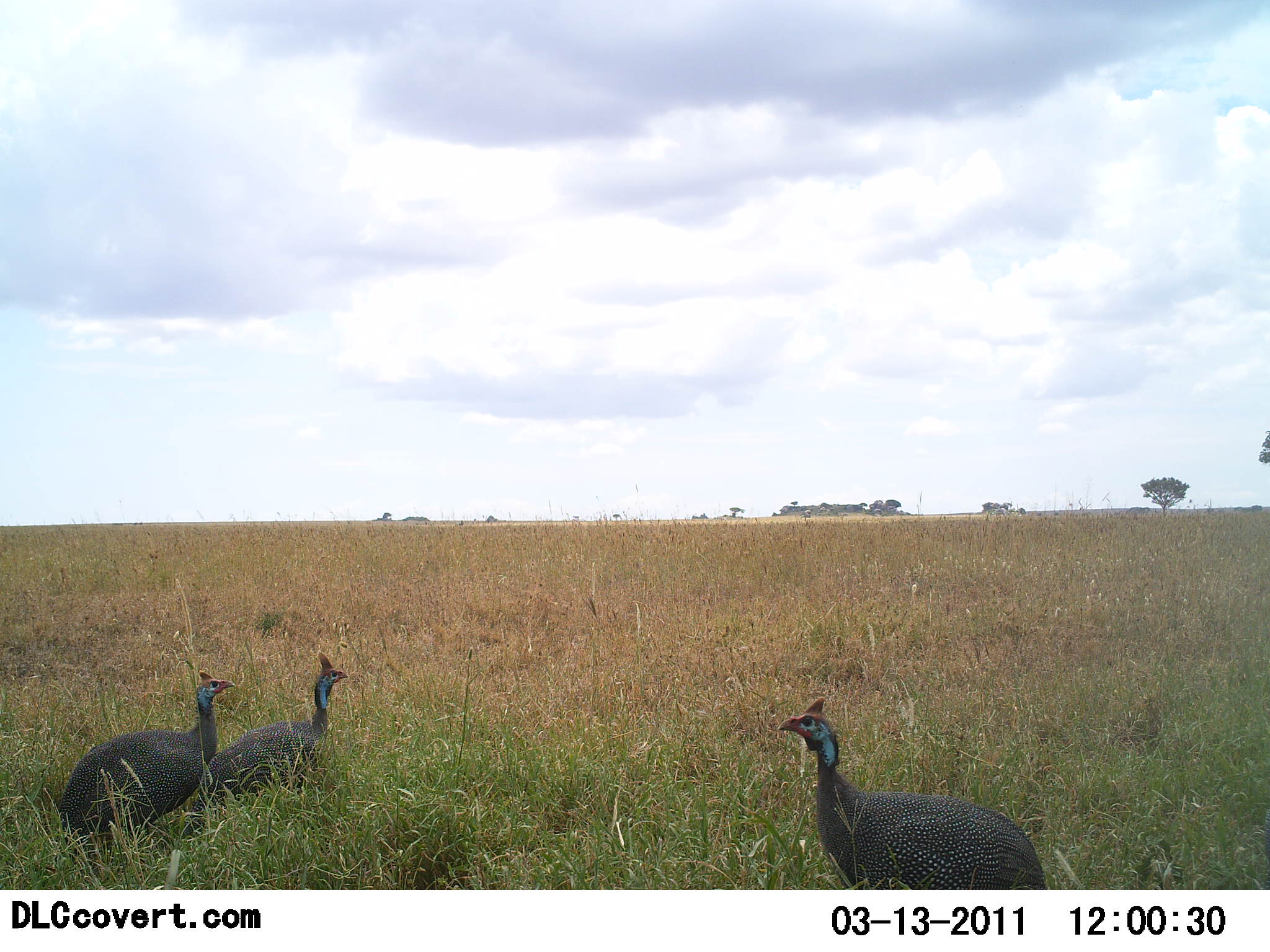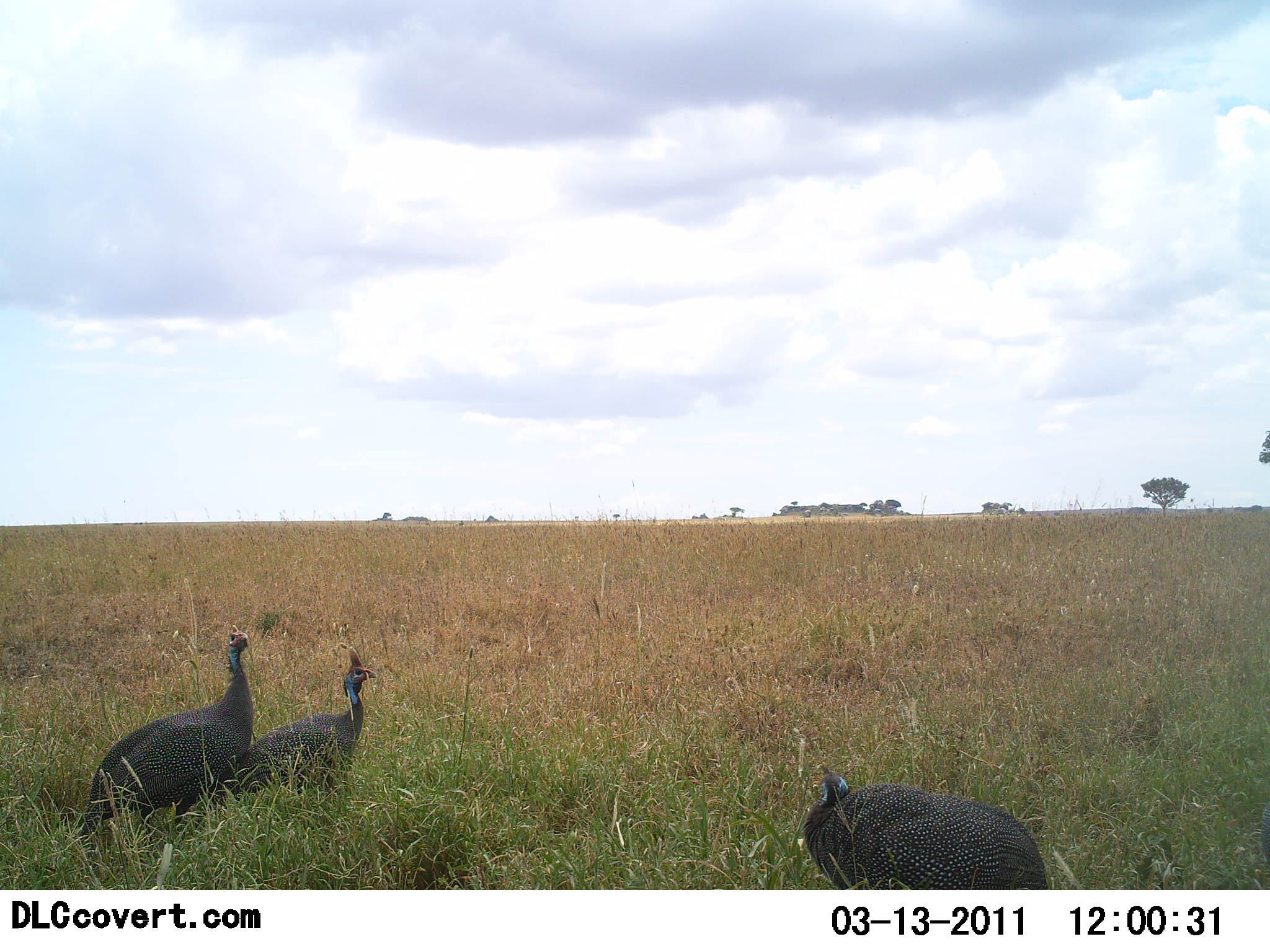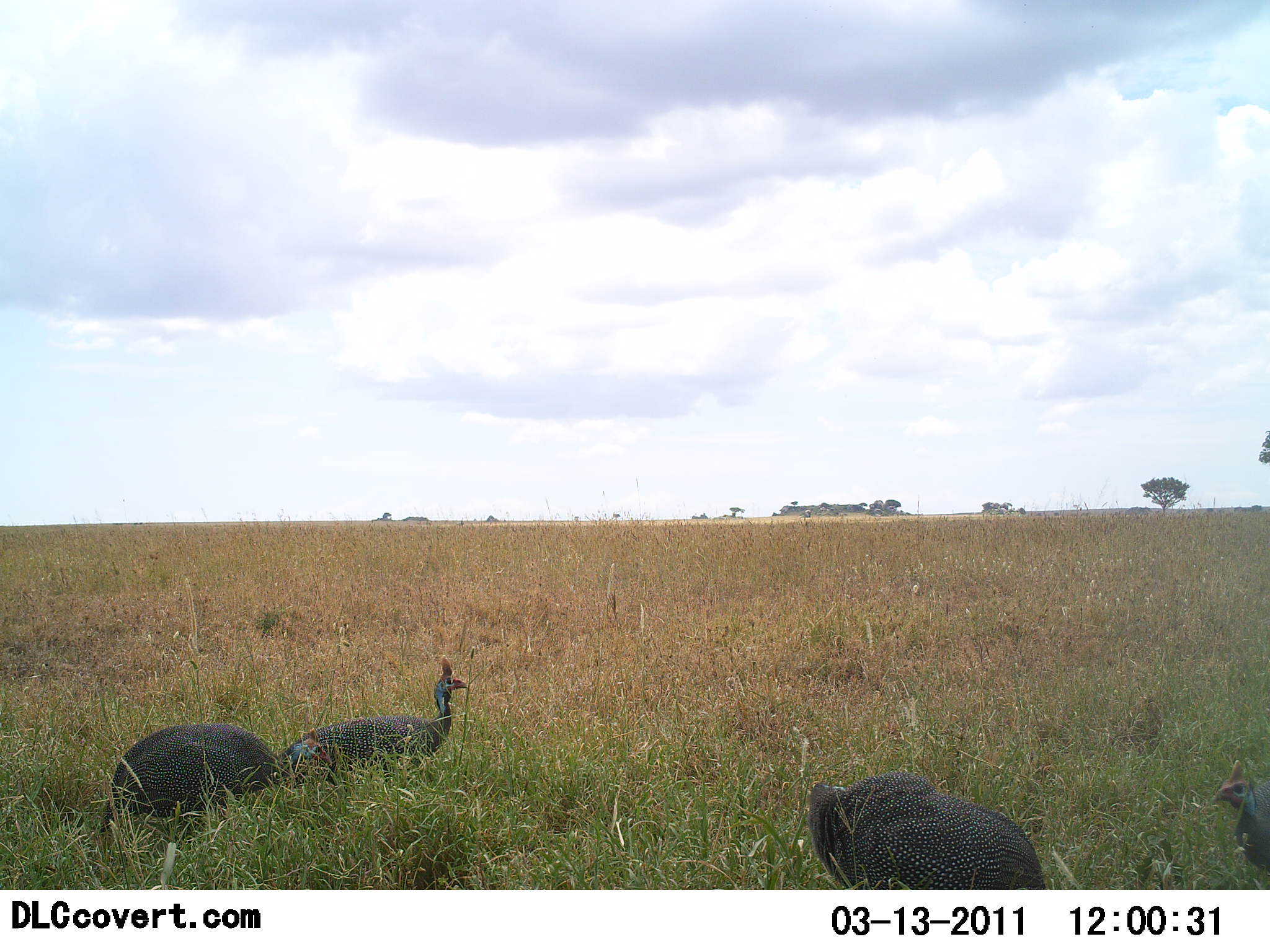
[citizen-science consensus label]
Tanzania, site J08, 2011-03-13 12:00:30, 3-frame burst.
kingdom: Animalia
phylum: Chordata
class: Aves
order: Galliformes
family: Numididae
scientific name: Numididae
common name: guinea fowl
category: guineafowl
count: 4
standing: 10%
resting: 0%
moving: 50%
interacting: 10%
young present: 0%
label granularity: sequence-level